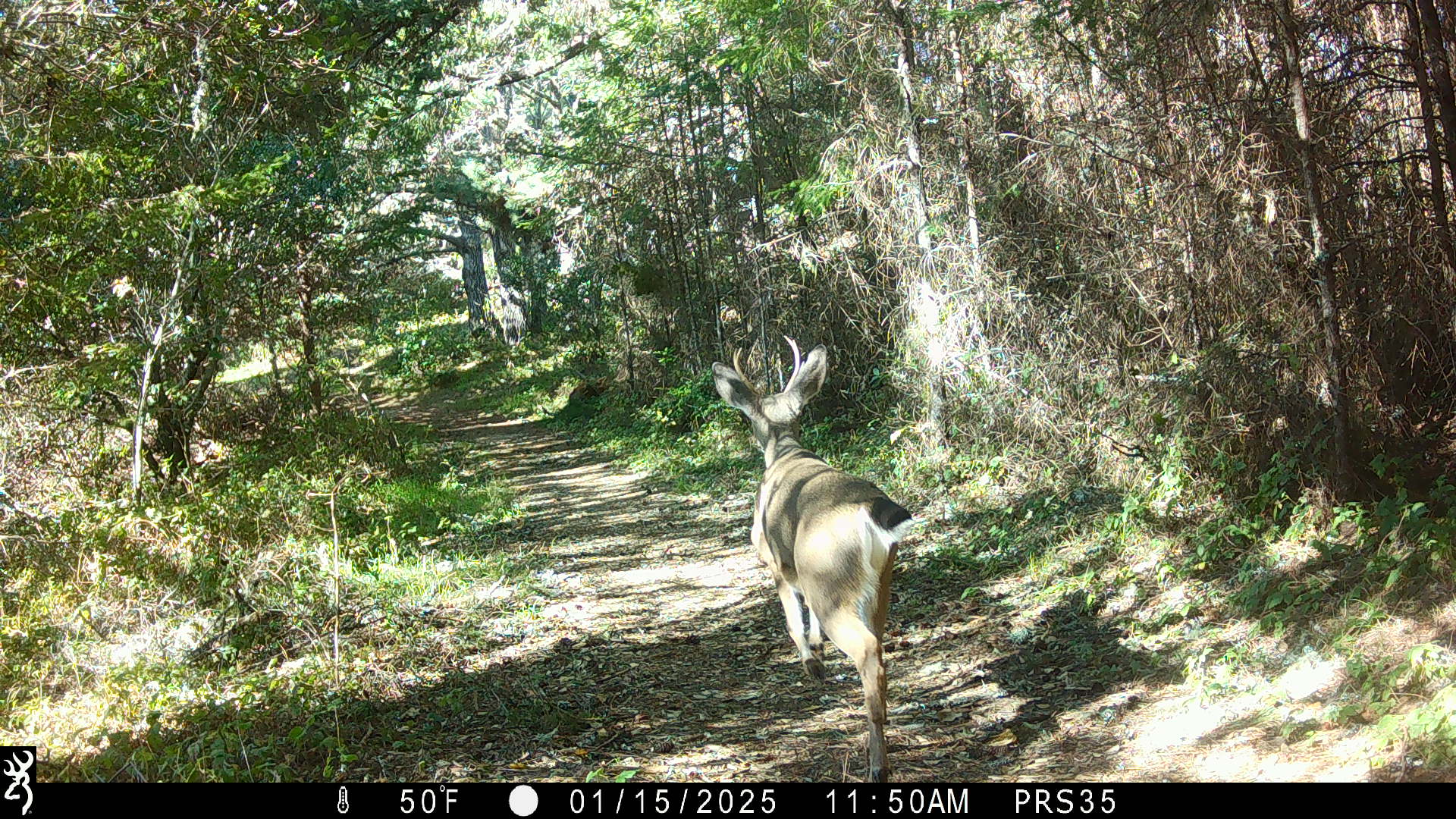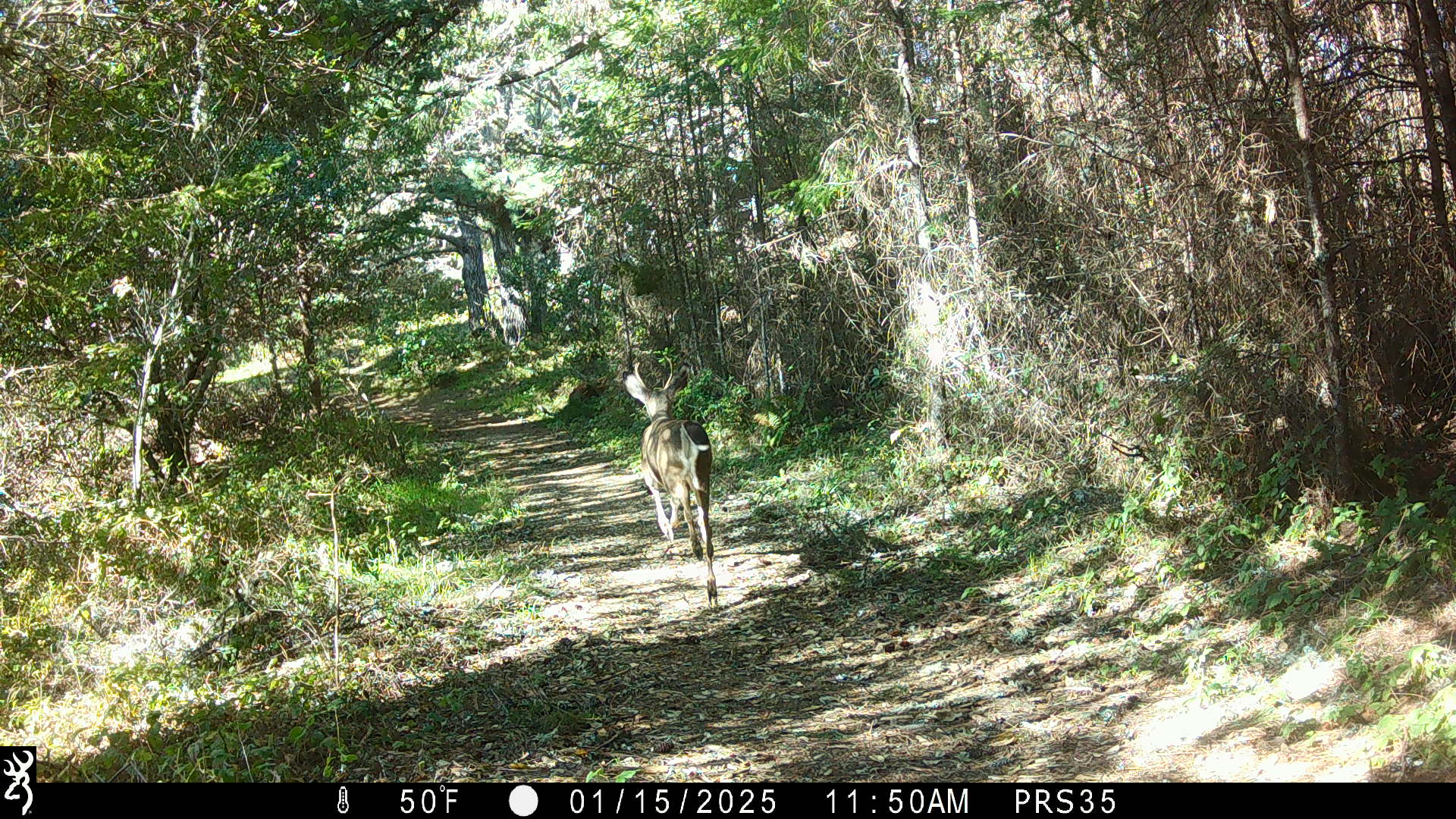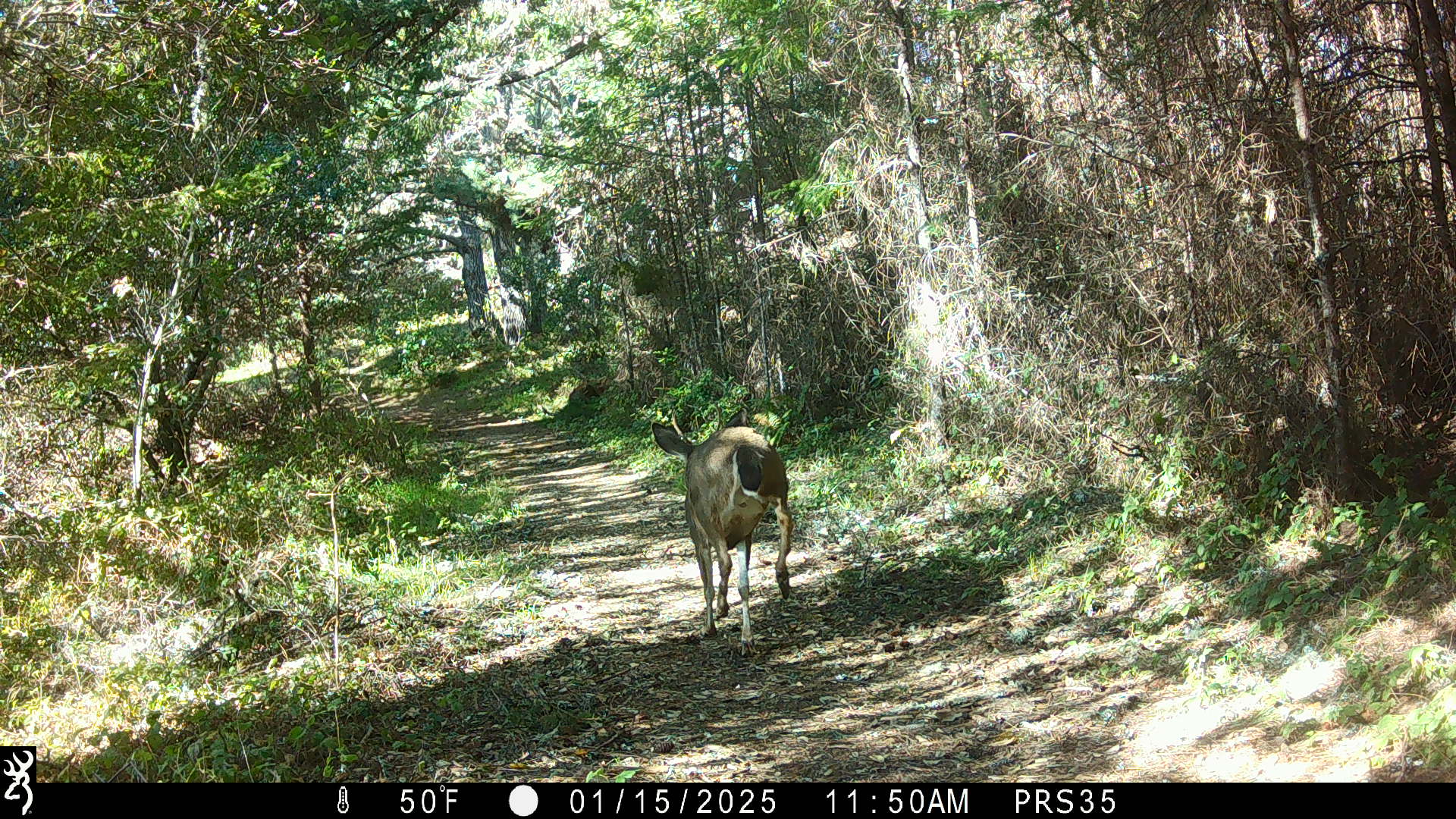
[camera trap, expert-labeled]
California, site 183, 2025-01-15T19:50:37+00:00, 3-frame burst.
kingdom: Animalia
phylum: Chordata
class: Mammalia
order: Artiodactyla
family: Cervidae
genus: Odocoileus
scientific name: Odocoileus hemionus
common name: mule deer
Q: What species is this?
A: Mule deer (Odocoileus hemionus).